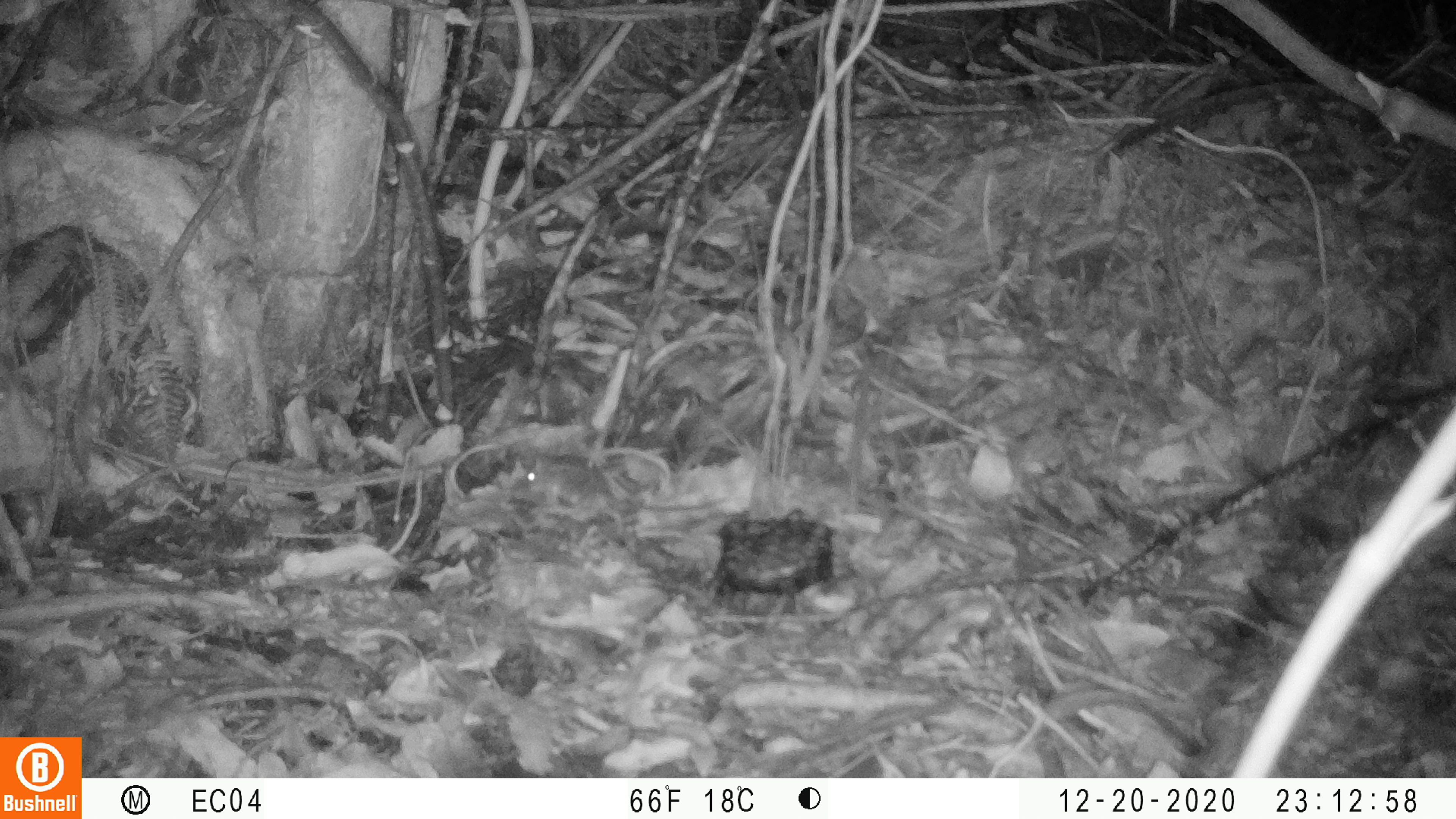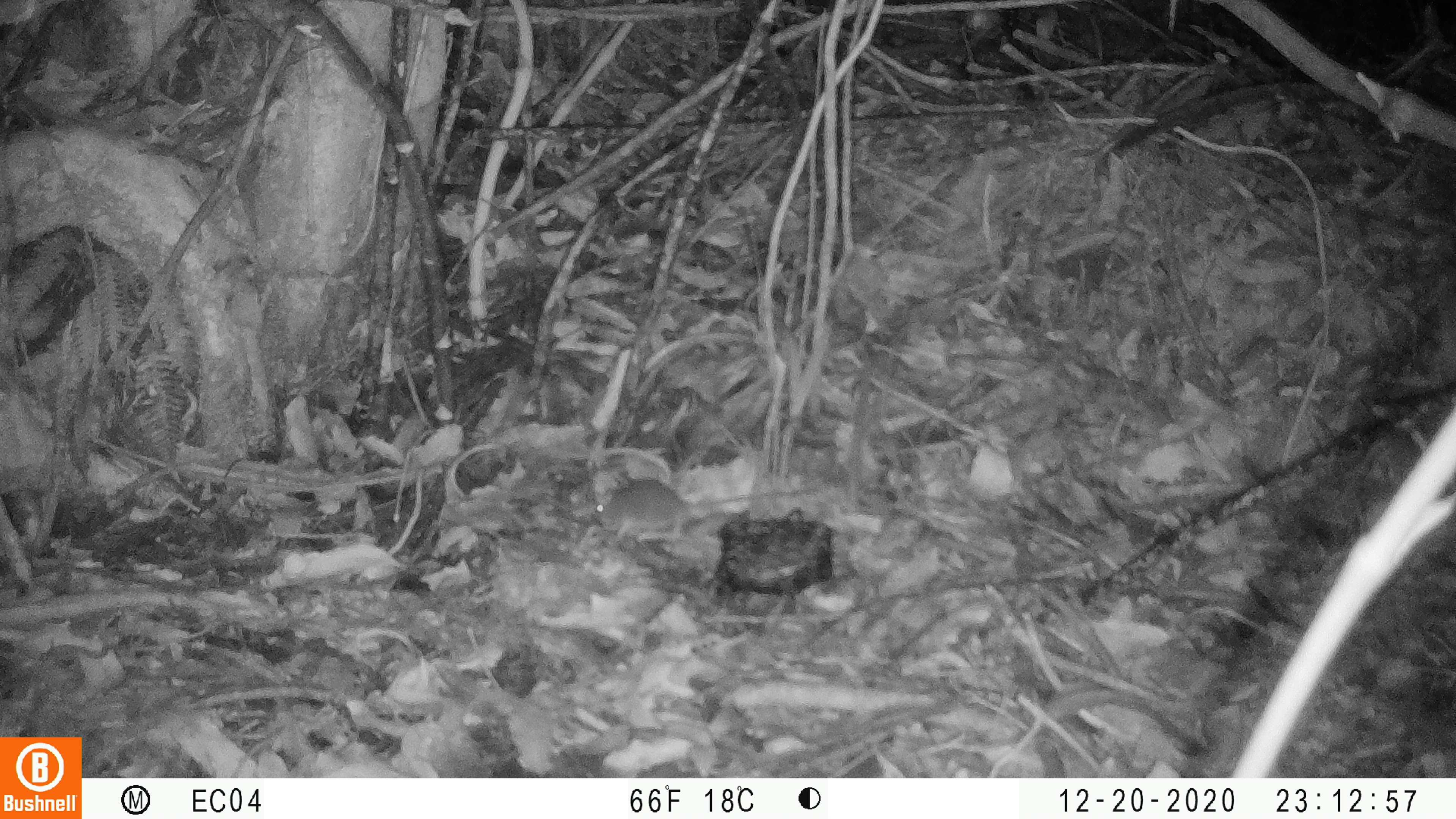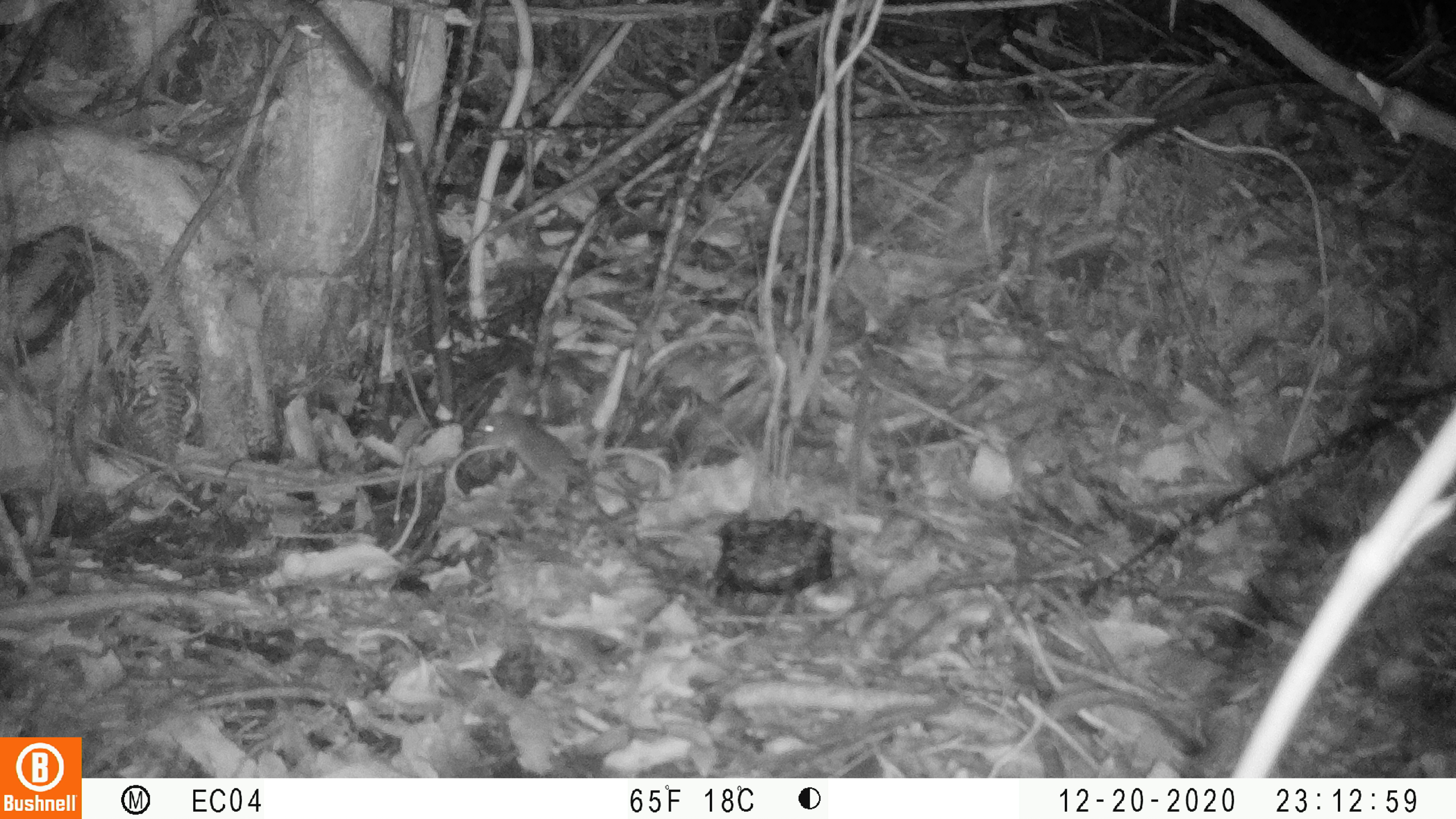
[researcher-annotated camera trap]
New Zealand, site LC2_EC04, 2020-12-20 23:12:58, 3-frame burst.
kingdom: Animalia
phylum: Chordata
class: Mammalia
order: Rodentia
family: Muridae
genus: Mus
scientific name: Mus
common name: mouse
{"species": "mouse (Mus)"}